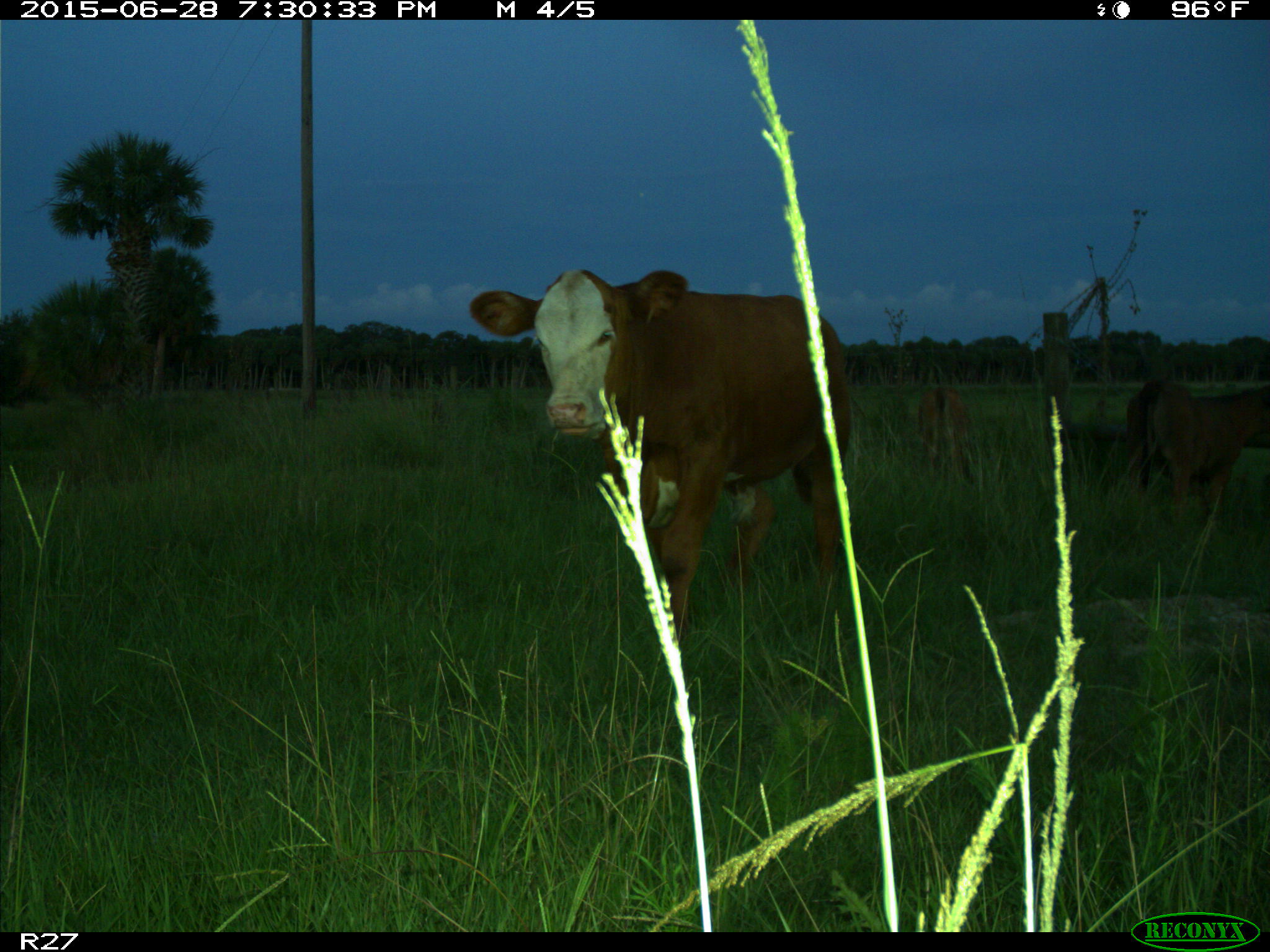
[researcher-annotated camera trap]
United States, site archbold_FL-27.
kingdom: Animalia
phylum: Chordata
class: Mammalia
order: Artiodactyla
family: Bovidae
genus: Bos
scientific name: Bos taurus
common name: domestic cow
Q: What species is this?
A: Bos taurus (domestic cow).